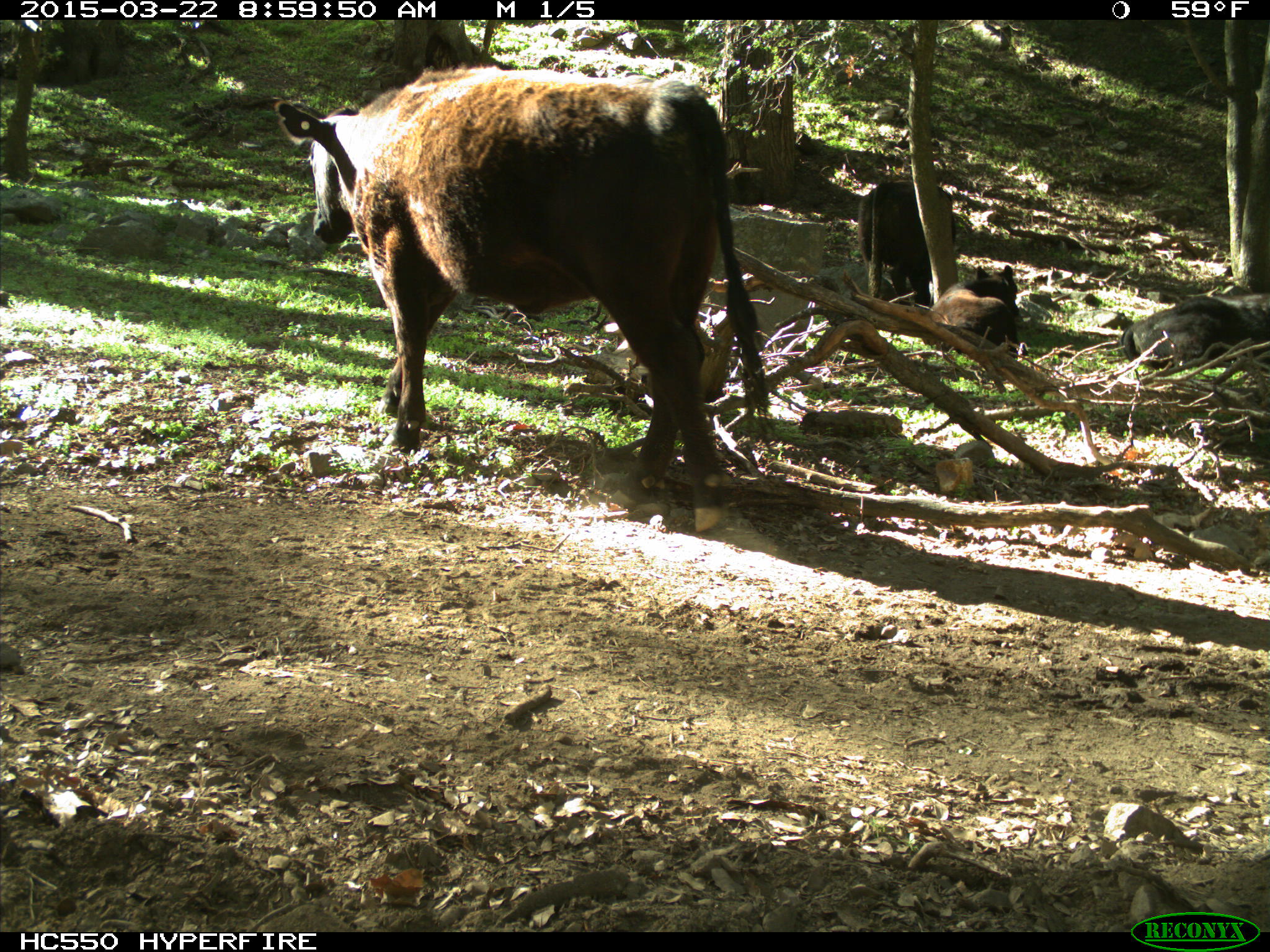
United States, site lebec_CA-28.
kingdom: Animalia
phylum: Chordata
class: Mammalia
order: Artiodactyla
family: Bovidae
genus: Bos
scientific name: Bos taurus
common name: domestic cow